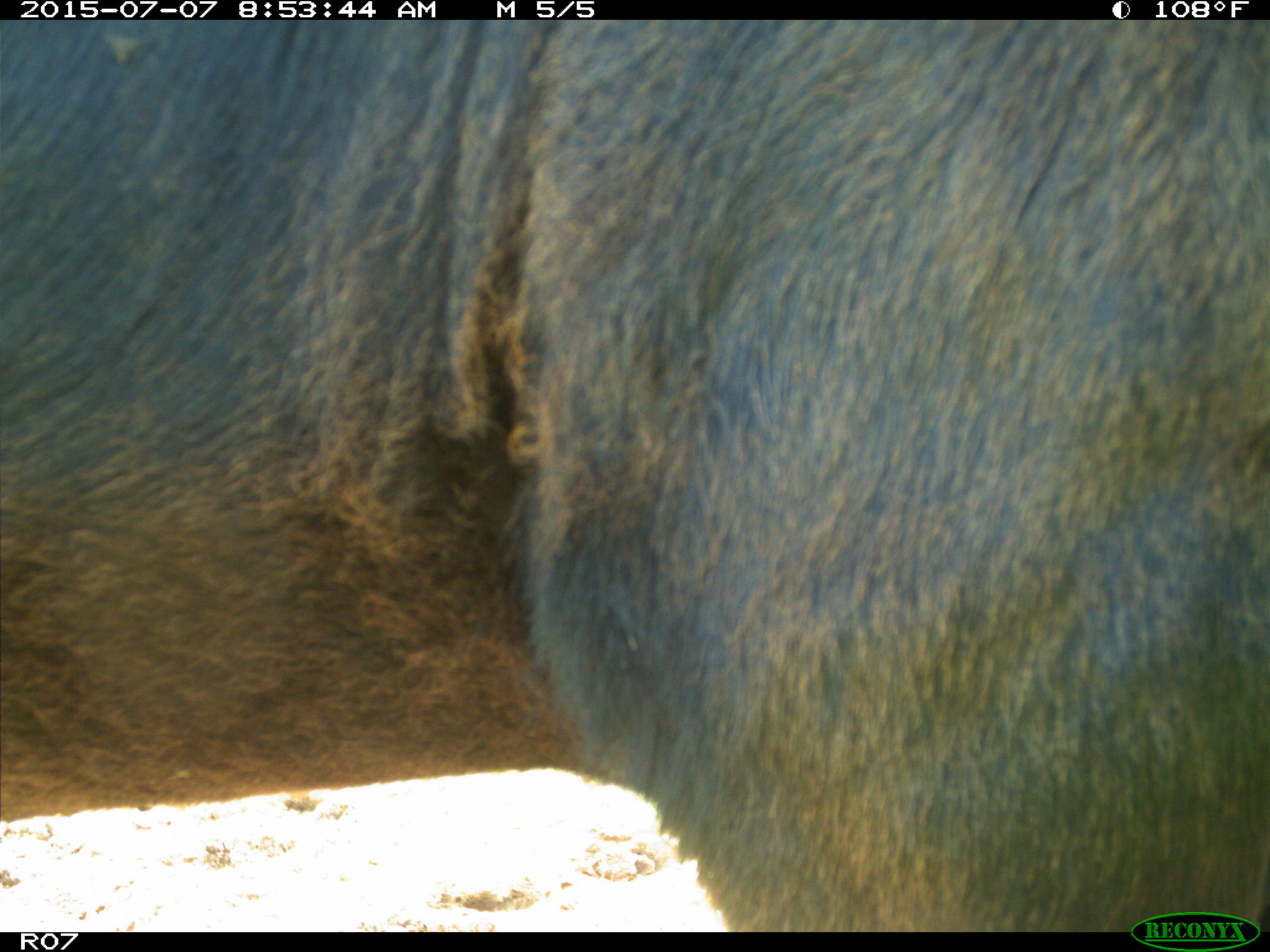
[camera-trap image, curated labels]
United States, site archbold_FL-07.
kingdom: Animalia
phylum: Chordata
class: Mammalia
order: Artiodactyla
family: Bovidae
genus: Bos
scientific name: Bos taurus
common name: domestic cow